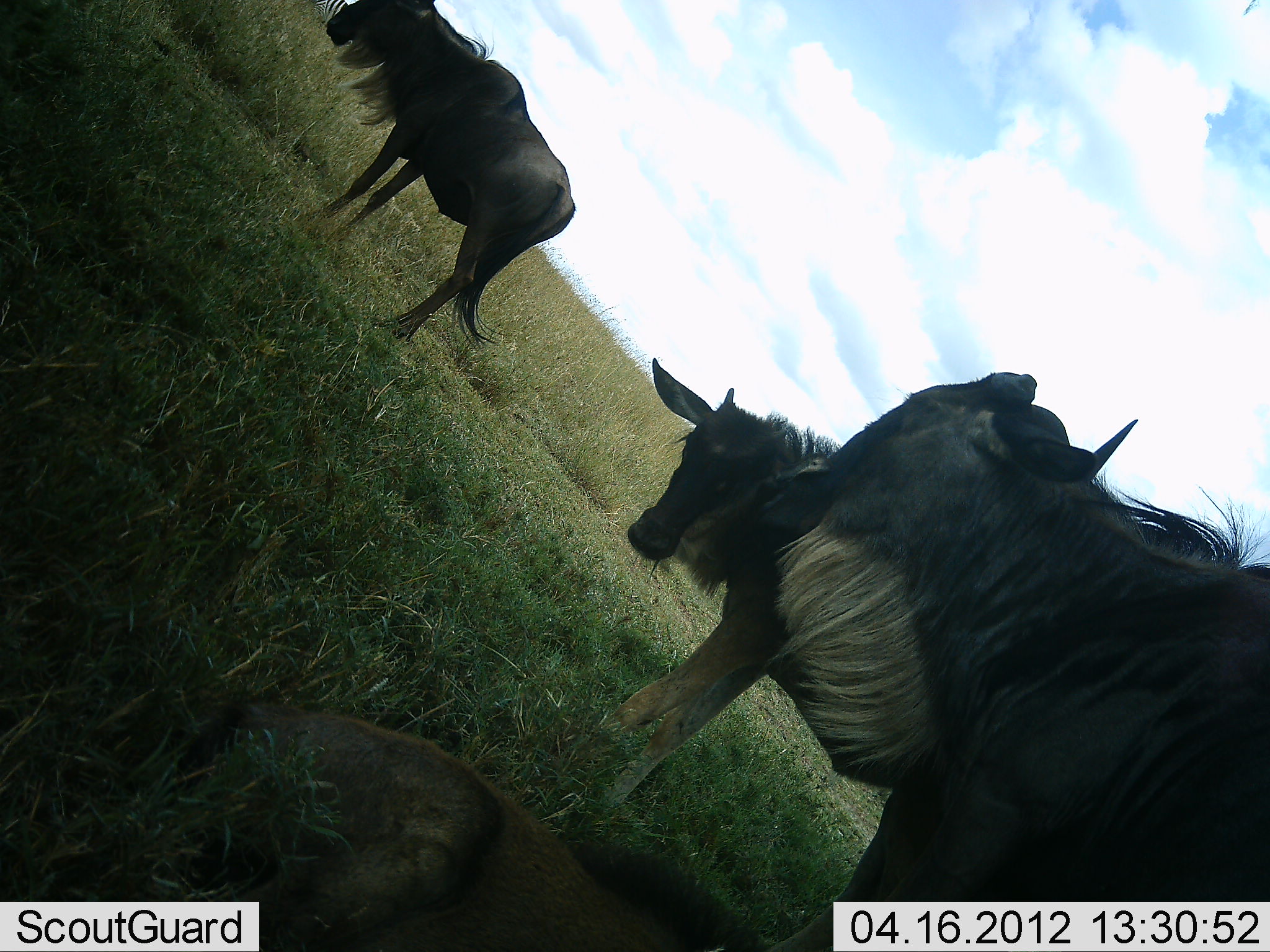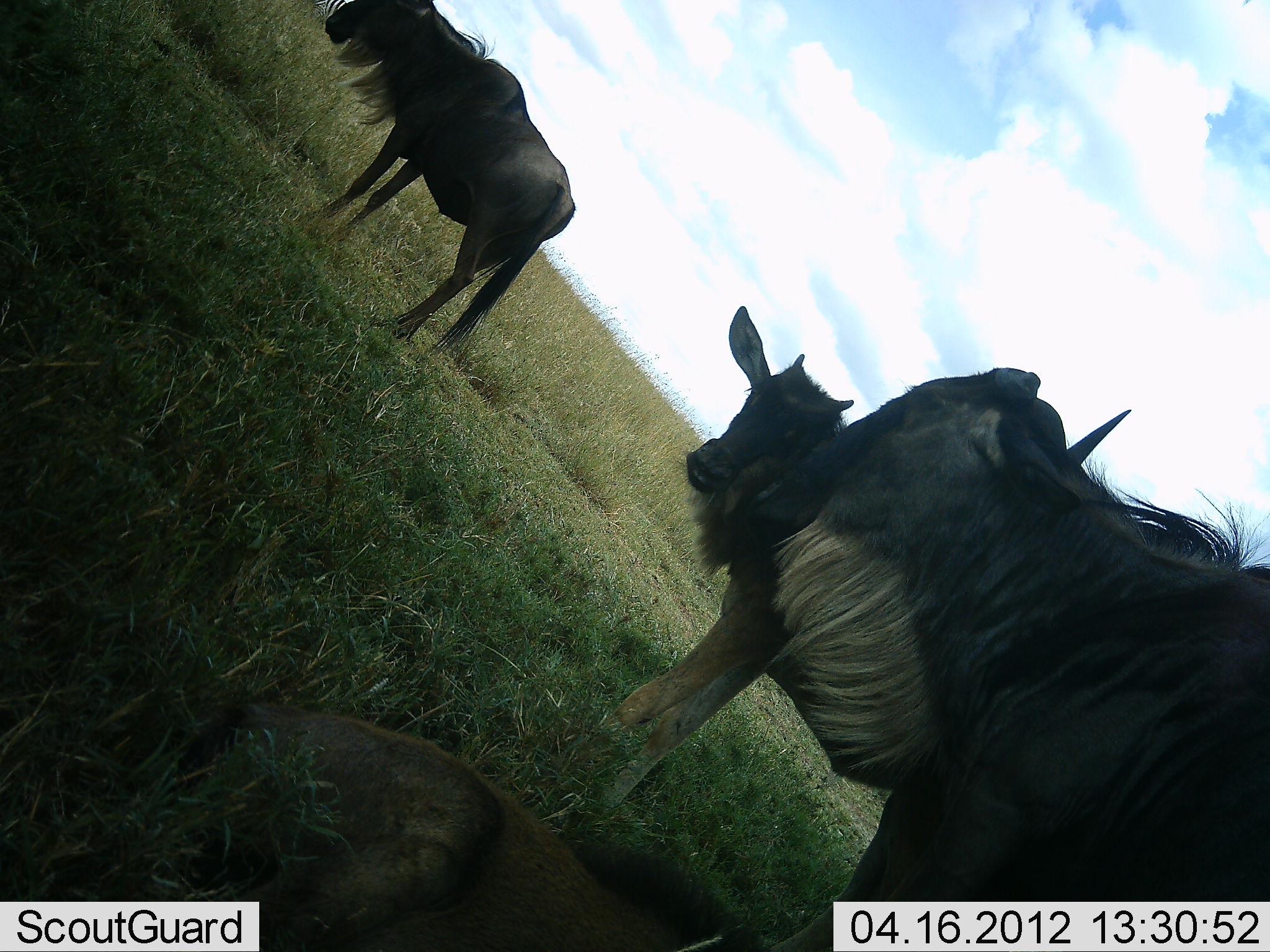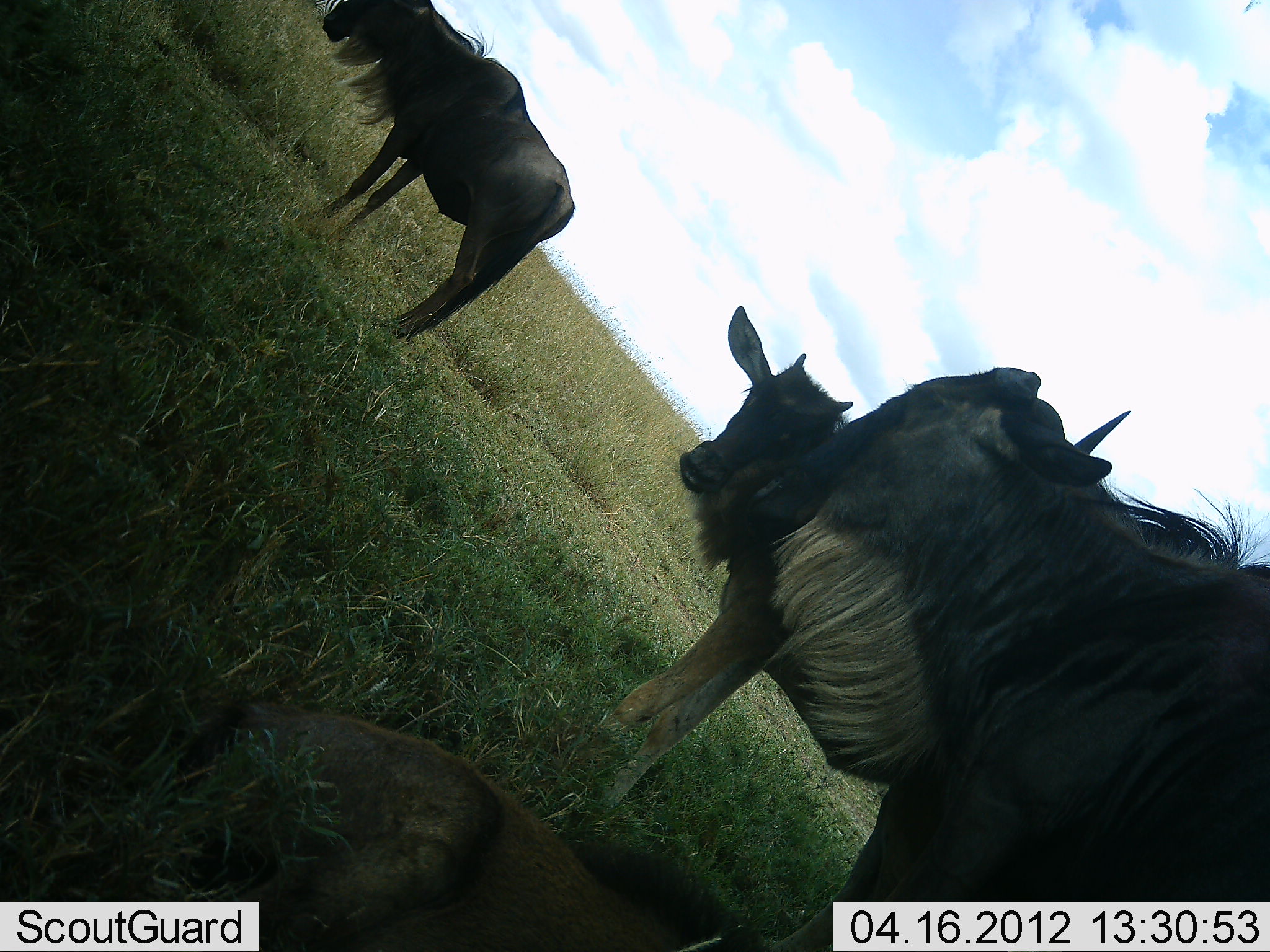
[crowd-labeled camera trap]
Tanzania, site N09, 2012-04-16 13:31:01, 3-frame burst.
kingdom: Animalia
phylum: Chordata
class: Mammalia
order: Artiodactyla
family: Bovidae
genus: Connochaetes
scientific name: Connochaetes taurinus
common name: blue wildebeest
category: wildebeest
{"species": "wildebeest (blue wildebeest) (Connochaetes taurinus)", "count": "4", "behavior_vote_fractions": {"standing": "92%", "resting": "38%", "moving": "8%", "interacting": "0%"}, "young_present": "31%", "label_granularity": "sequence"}